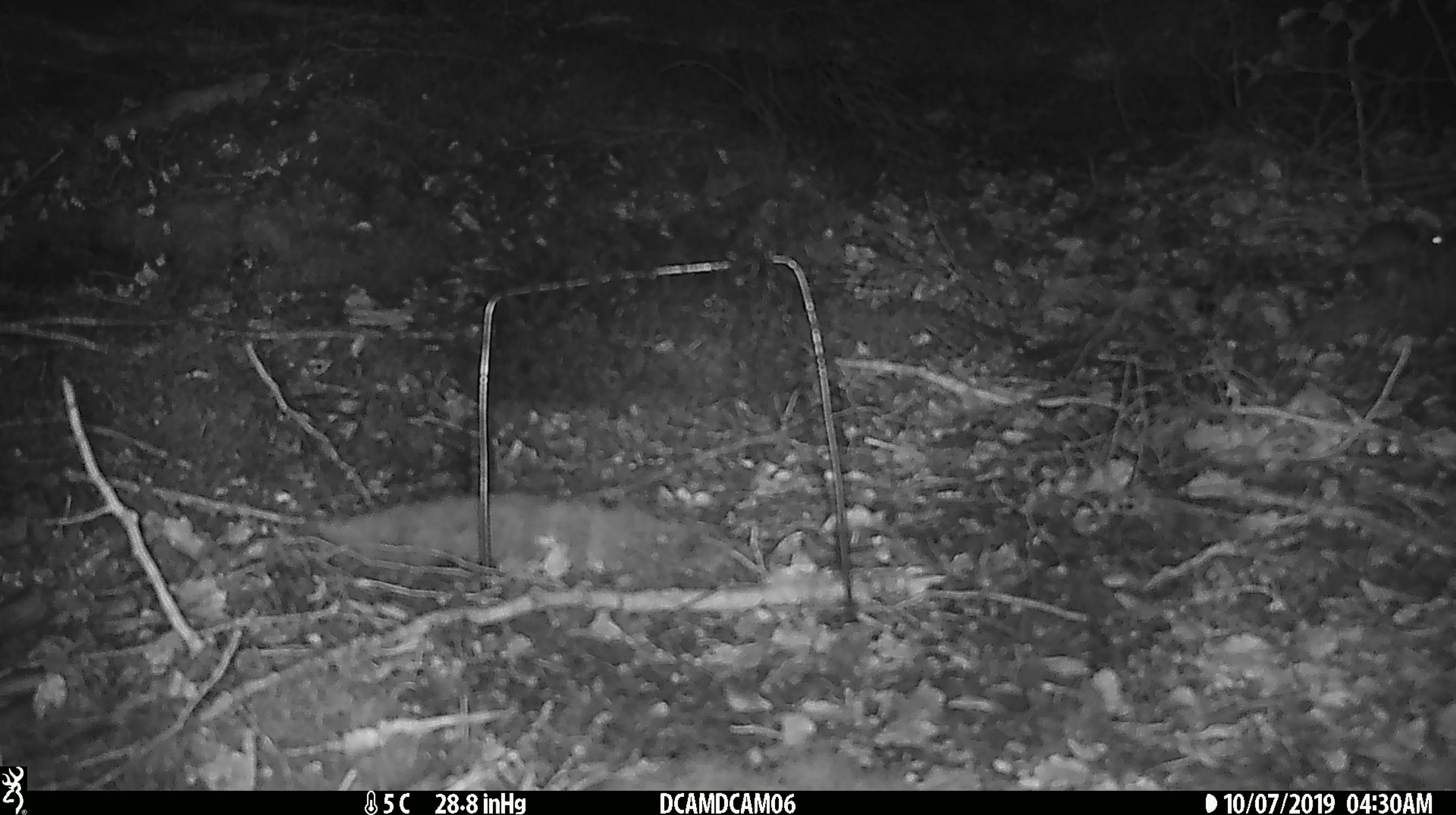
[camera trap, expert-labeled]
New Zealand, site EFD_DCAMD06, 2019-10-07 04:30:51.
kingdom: Animalia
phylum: Chordata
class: Mammalia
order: Rodentia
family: Muridae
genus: Mus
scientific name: Mus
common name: mouse